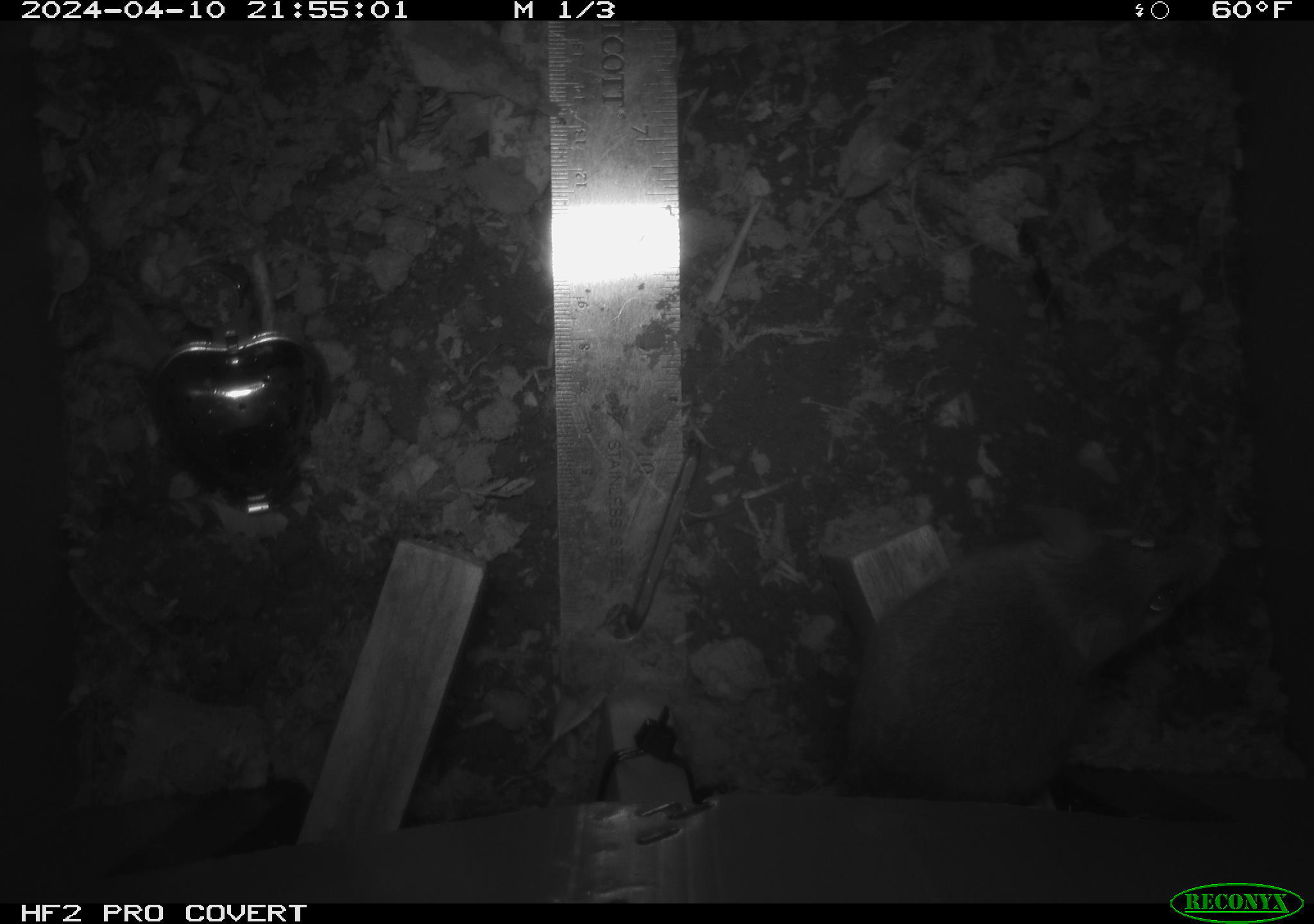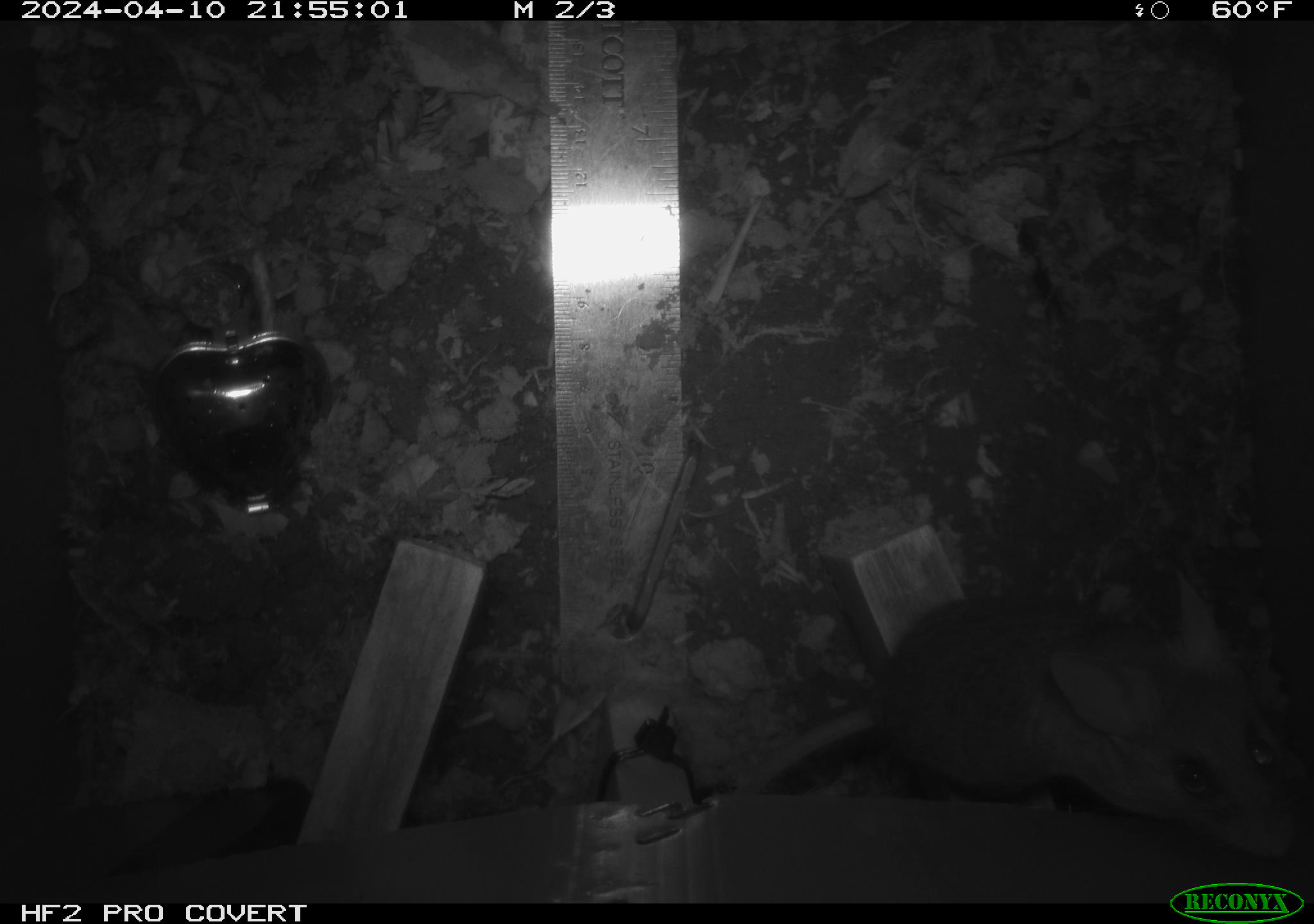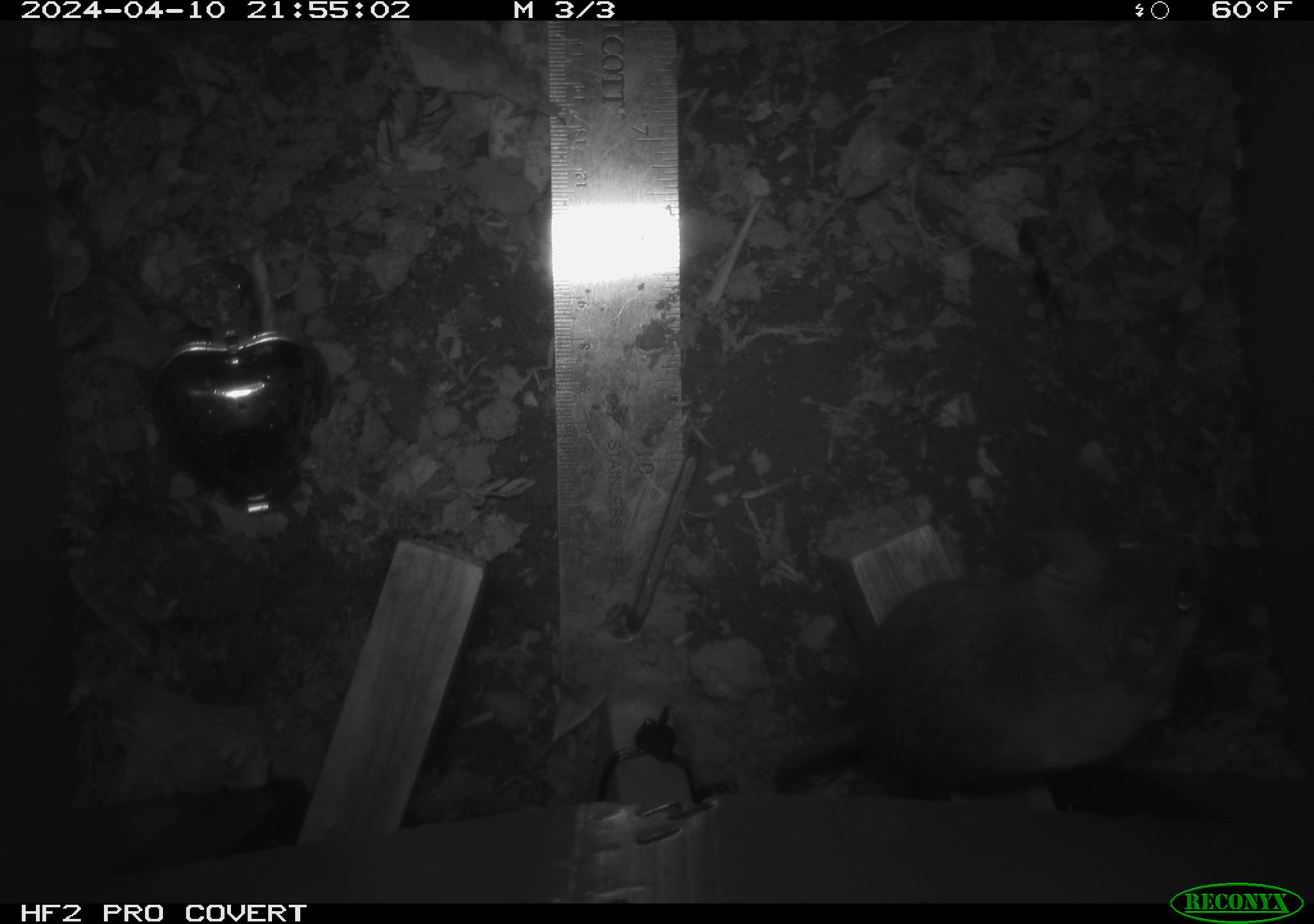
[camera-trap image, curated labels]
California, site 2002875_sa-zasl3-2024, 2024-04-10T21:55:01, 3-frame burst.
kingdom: Animalia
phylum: Chordata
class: Mammalia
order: Rodentia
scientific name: Rodentia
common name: rodent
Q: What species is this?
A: Rodent (Rodentia).